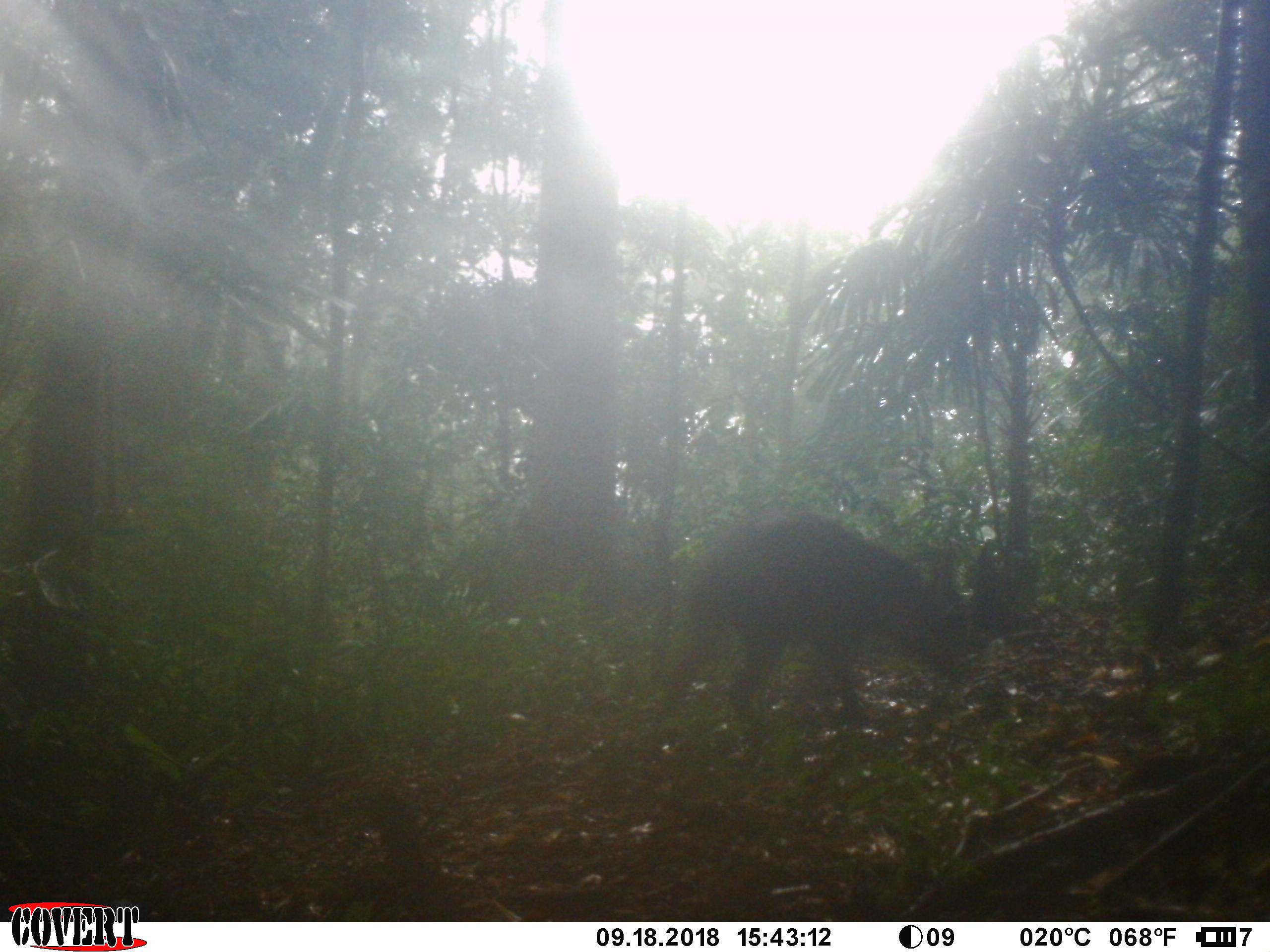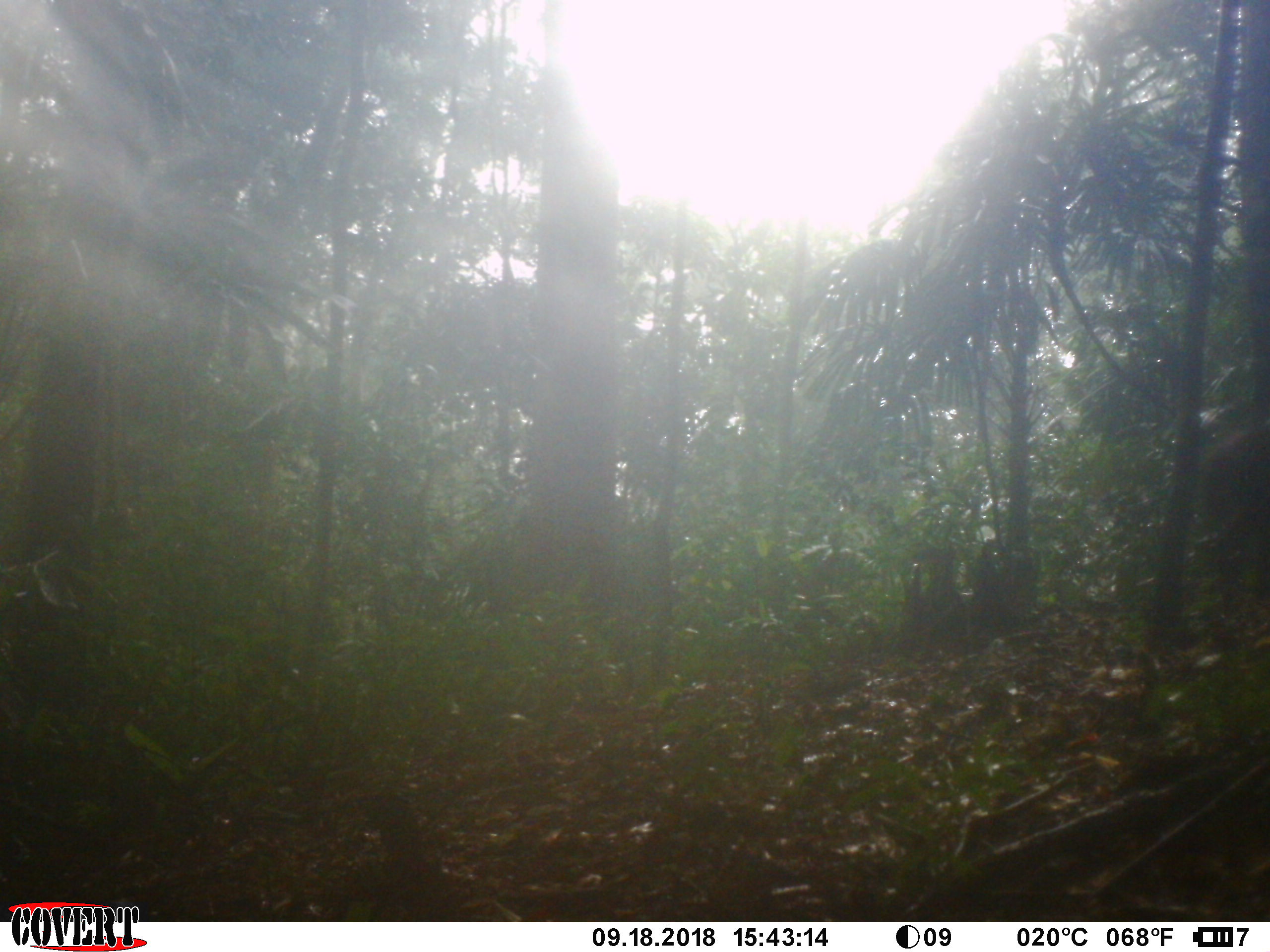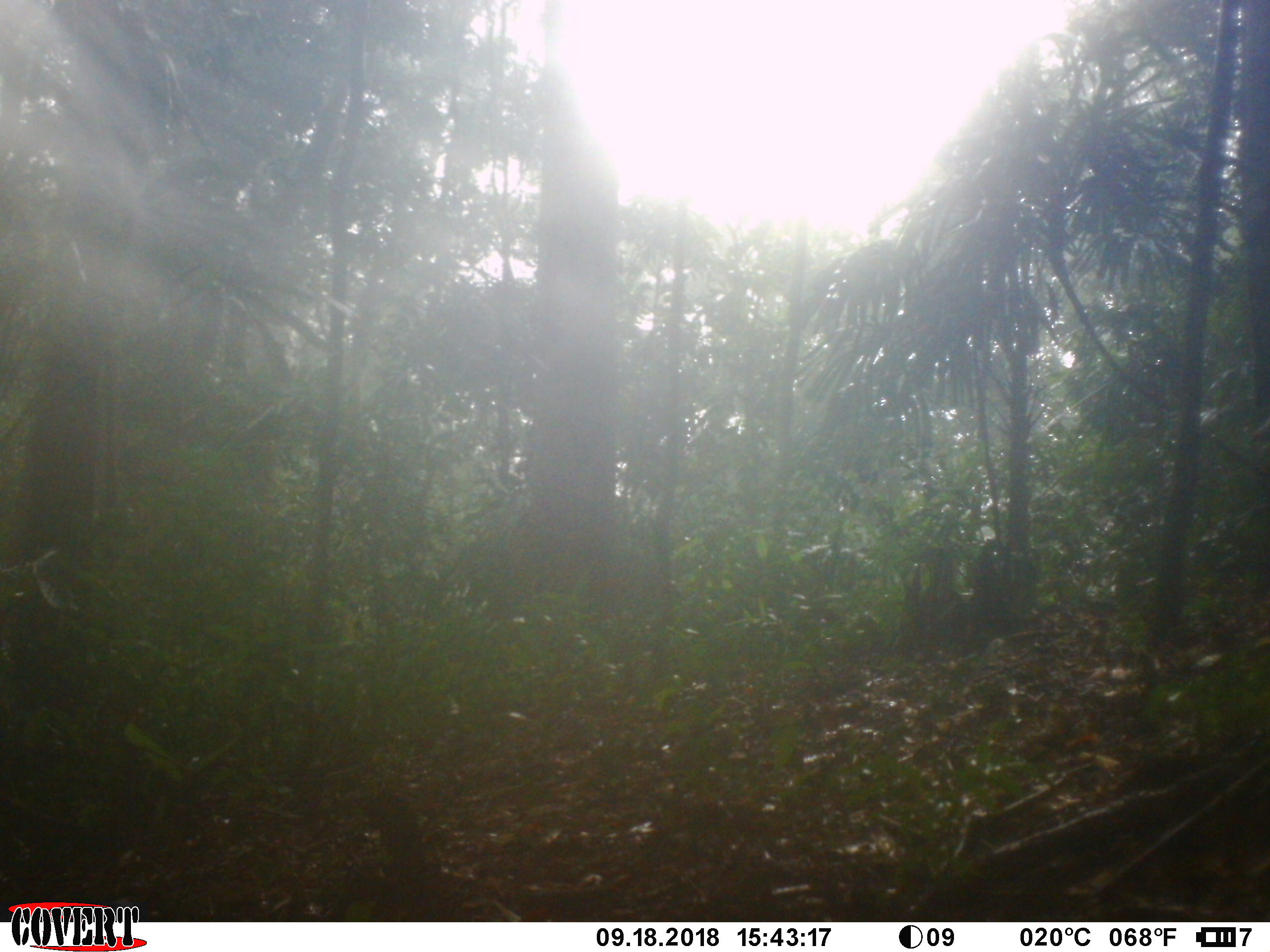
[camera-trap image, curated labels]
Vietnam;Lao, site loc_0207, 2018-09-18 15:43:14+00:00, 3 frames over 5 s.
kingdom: Animalia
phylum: Chordata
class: Mammalia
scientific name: Mammalia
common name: mammal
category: unidentified mammal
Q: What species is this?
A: Unidentified mammal (mammal) (Mammalia).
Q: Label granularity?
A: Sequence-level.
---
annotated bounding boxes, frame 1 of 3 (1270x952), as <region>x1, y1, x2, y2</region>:
unidentified mammal: <region>658, 510, 963, 752</region>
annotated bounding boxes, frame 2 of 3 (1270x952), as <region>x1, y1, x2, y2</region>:
unidentified mammal: <region>1197, 423, 1270, 604</region>